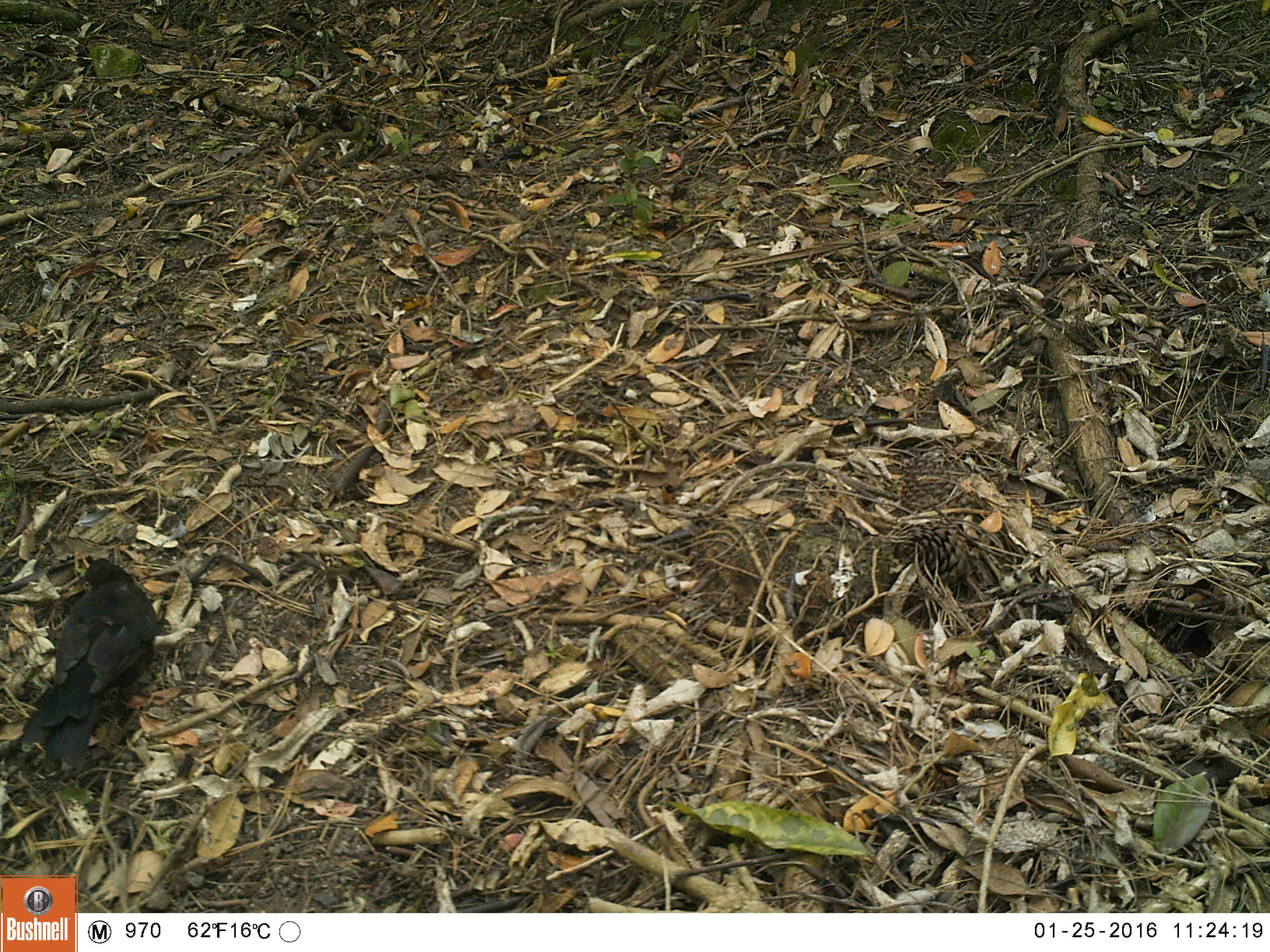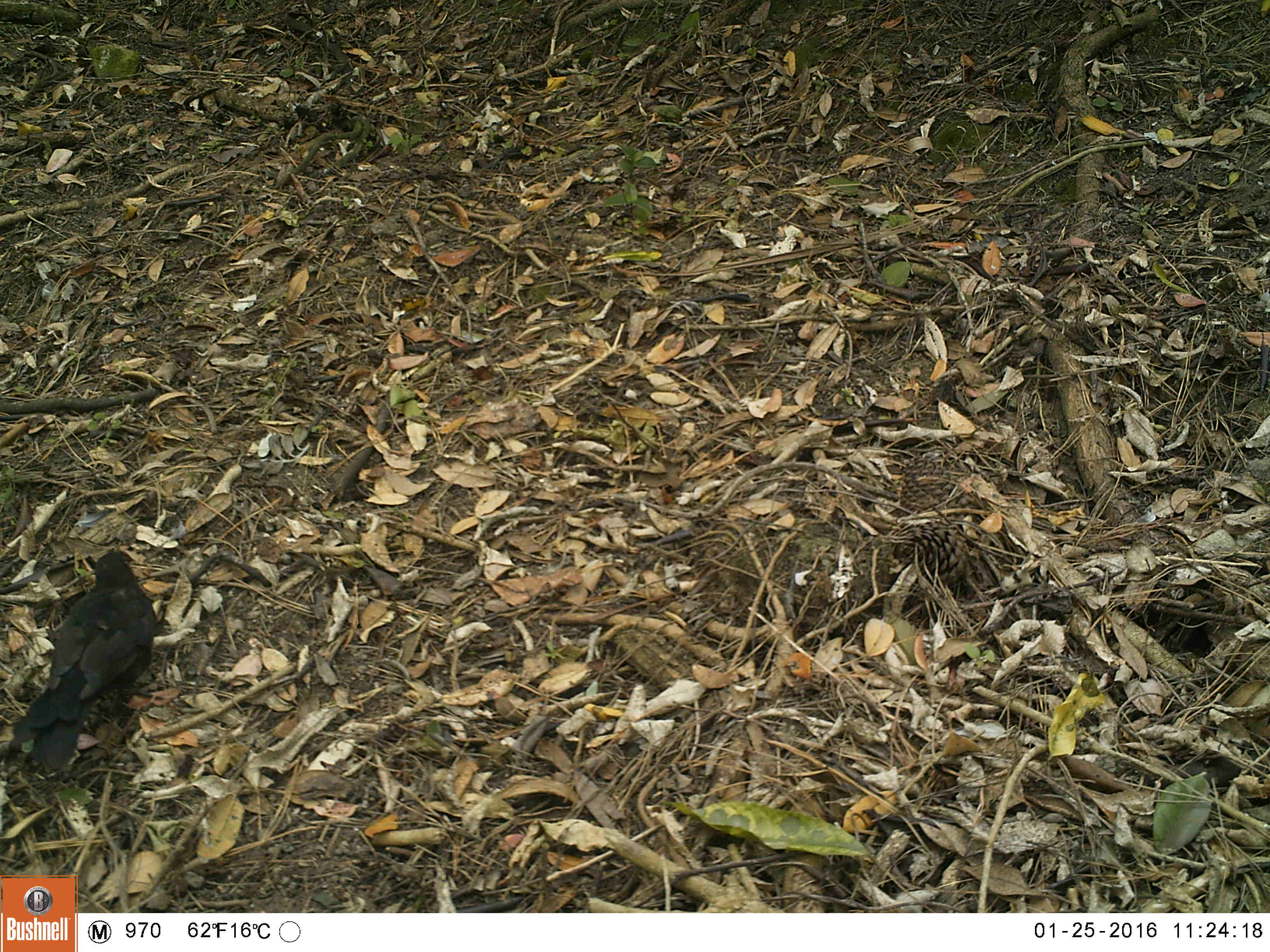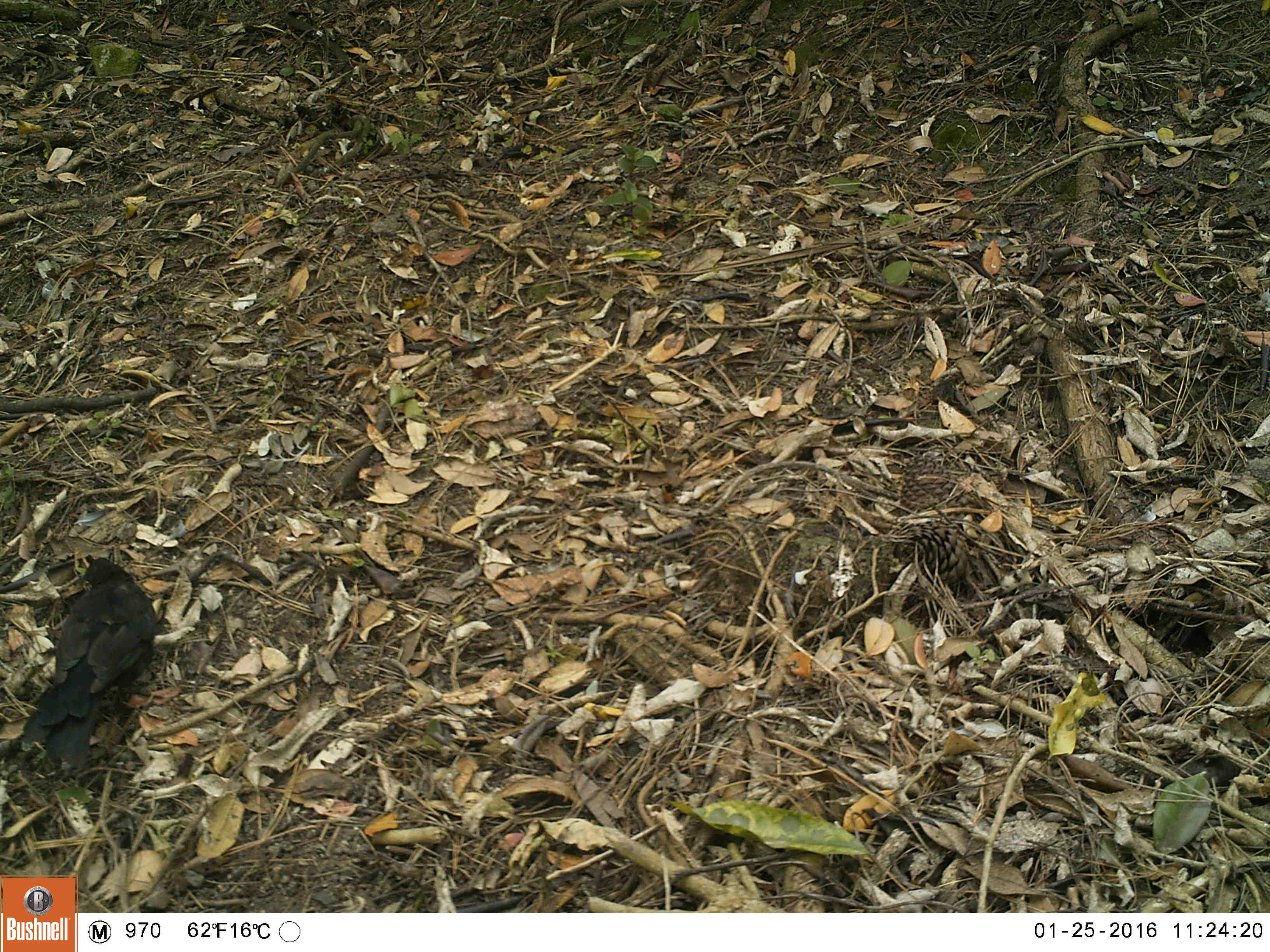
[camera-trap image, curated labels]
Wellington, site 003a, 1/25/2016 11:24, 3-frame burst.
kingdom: Animalia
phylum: Chordata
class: Aves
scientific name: Aves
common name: bird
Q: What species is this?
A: Bird (Aves).